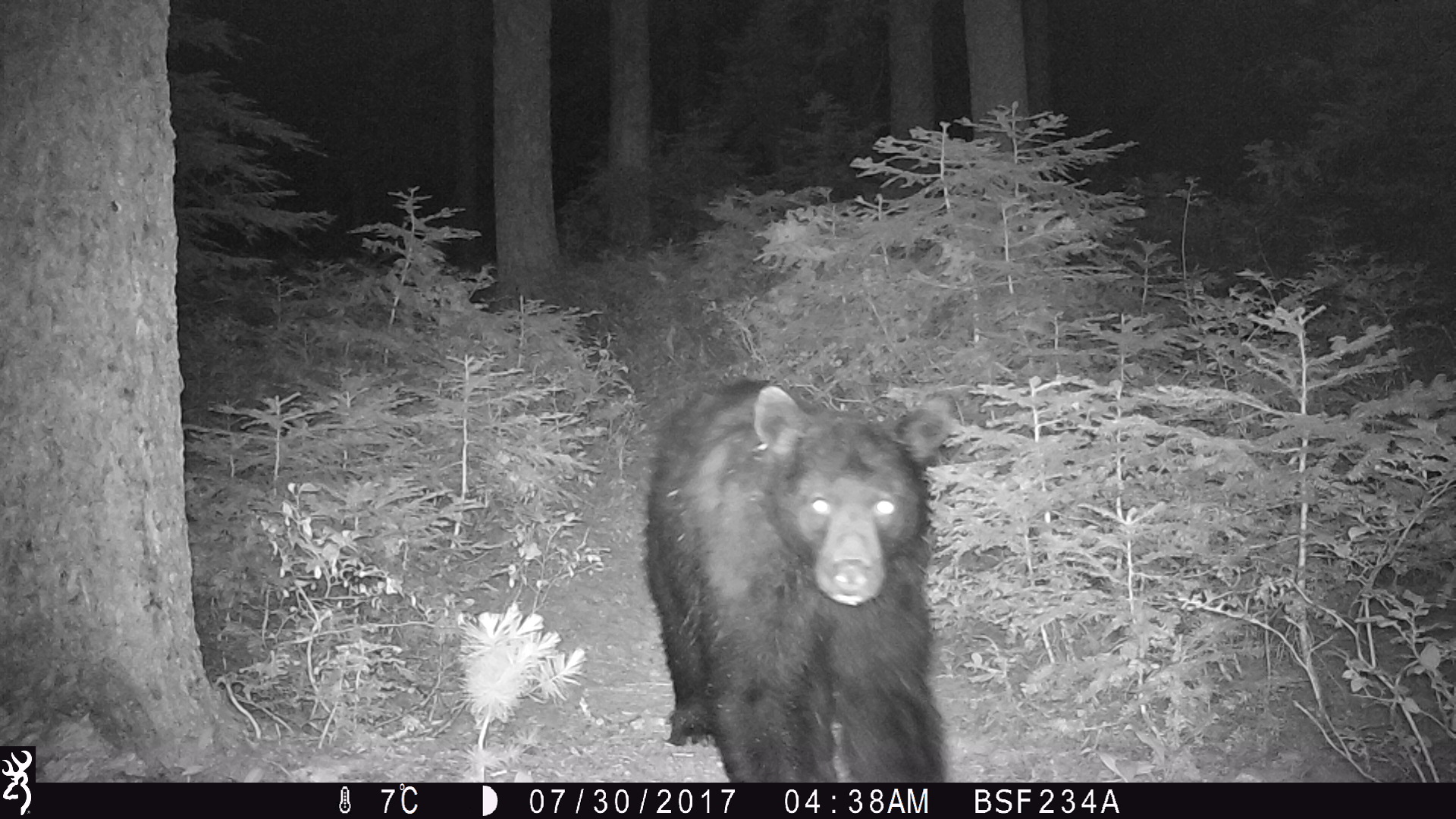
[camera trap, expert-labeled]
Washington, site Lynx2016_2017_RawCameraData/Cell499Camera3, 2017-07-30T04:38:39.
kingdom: Animalia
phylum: Chordata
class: Mammalia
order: Carnivora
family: Ursidae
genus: Ursus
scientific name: Ursus americanus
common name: american black bear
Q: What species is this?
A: Ursus americanus (american black bear).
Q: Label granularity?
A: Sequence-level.